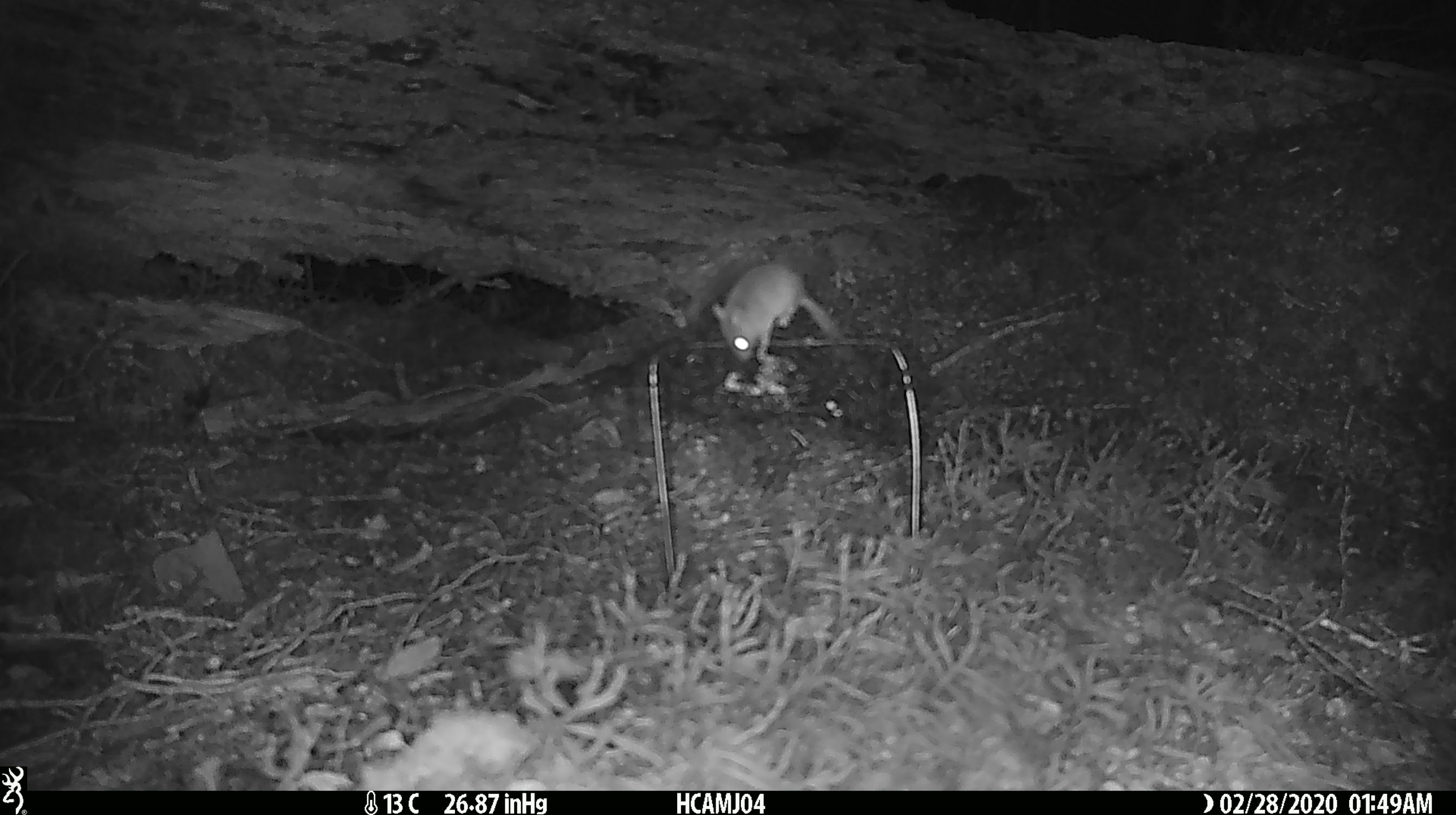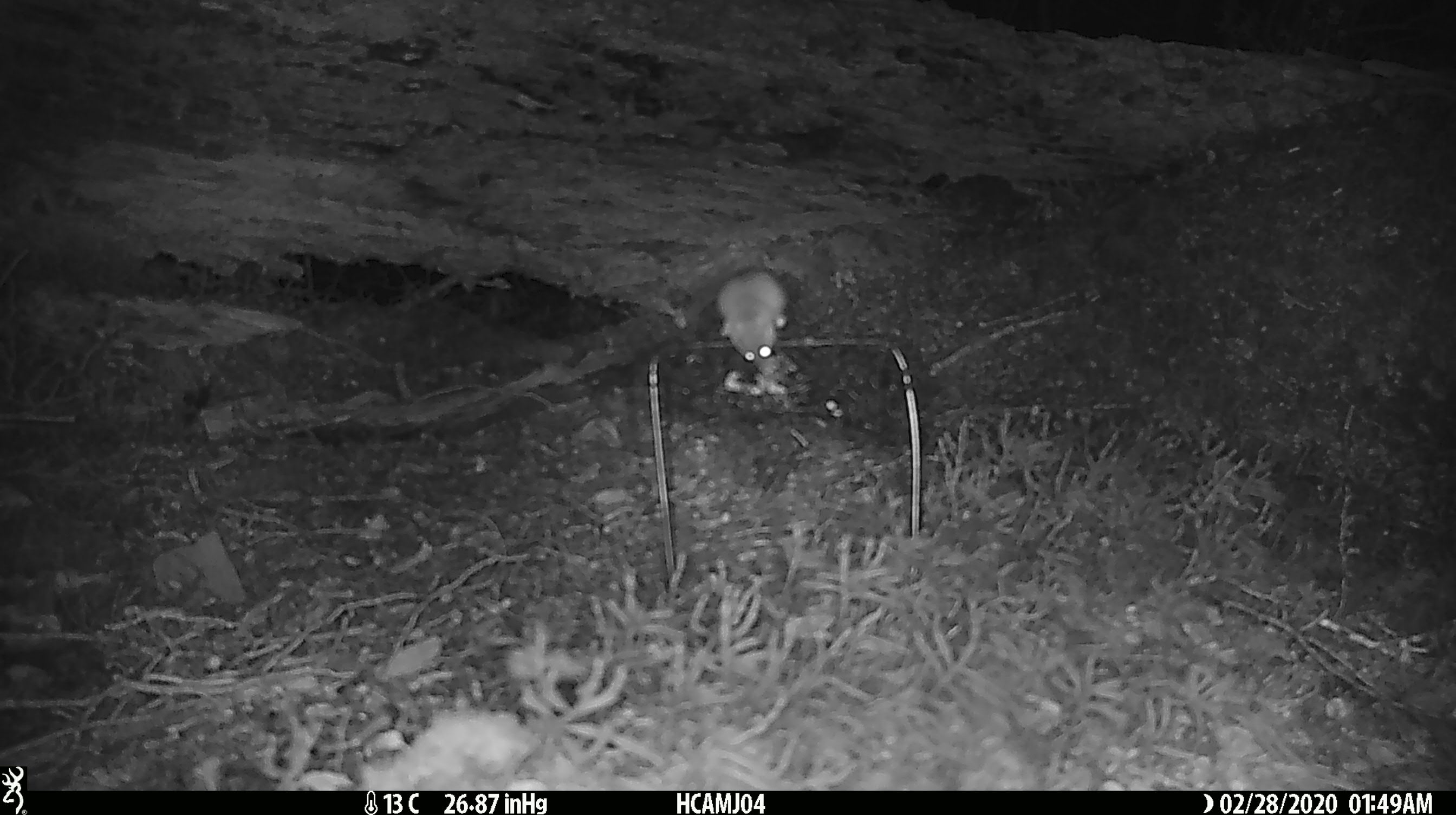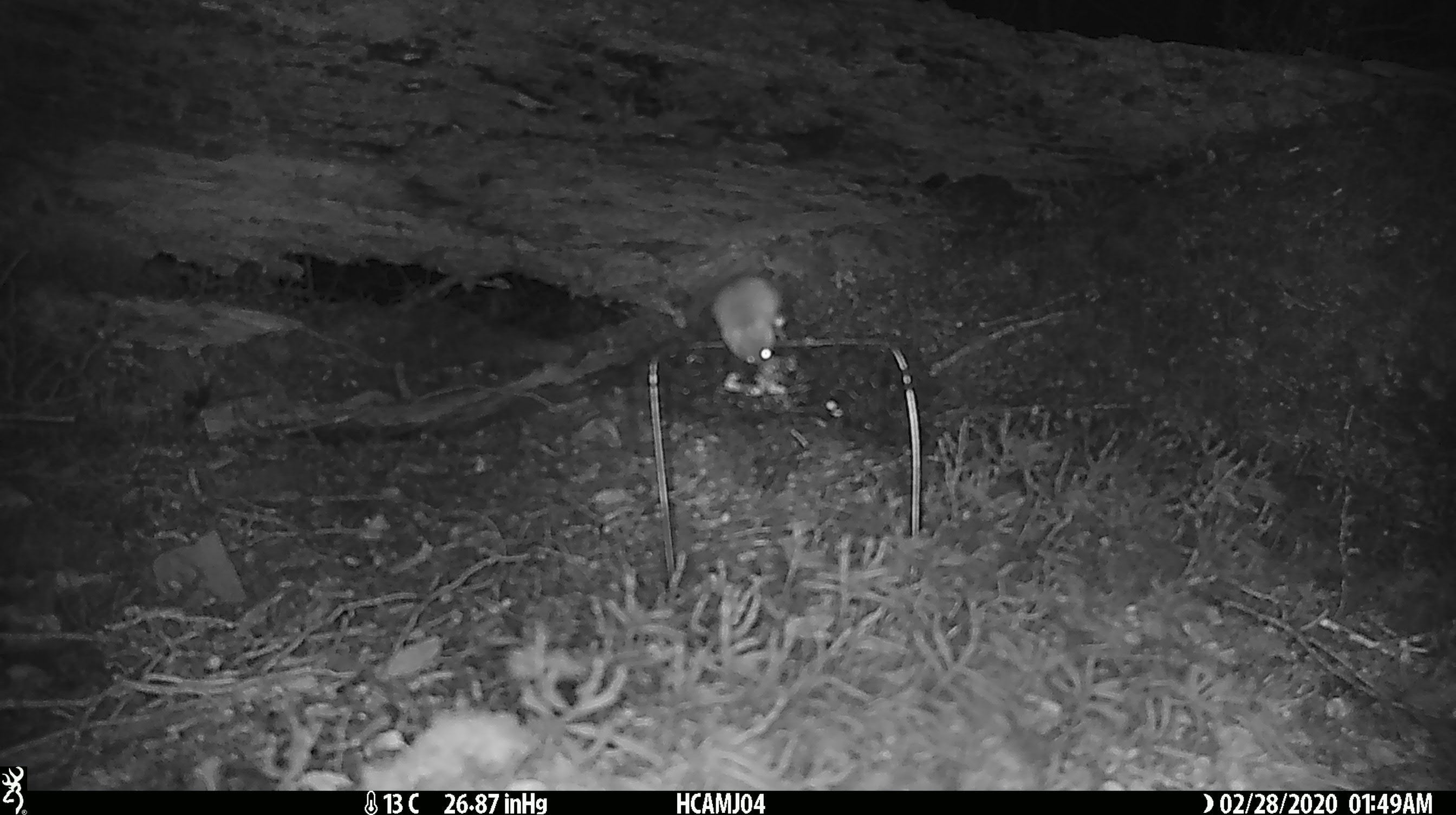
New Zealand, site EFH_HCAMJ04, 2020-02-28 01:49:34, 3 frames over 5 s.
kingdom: Animalia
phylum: Chordata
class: Mammalia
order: Rodentia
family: Muridae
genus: Mus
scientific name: Mus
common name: mouse